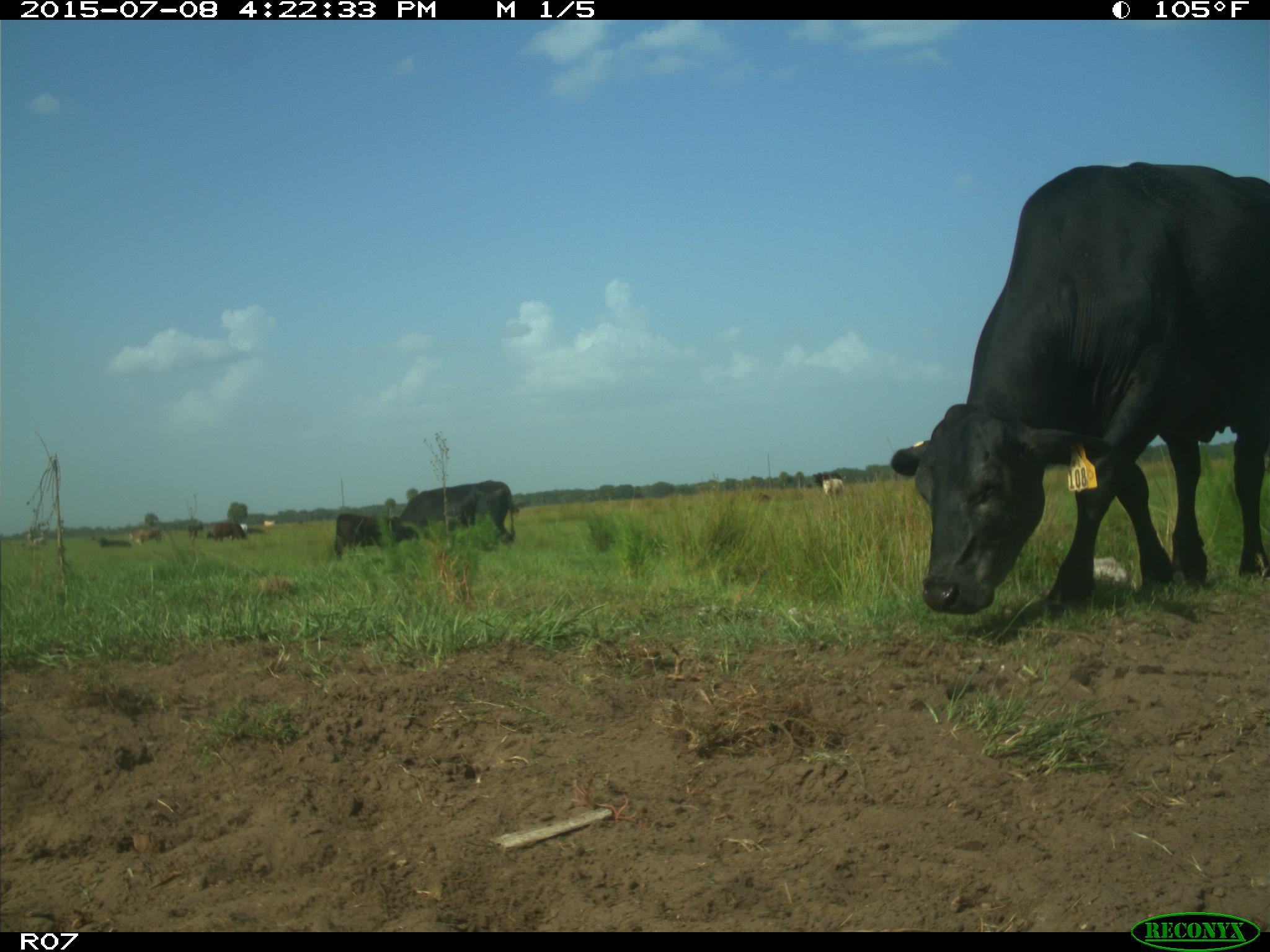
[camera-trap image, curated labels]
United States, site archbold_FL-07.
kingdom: Animalia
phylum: Chordata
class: Mammalia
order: Artiodactyla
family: Bovidae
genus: Bos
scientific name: Bos taurus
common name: domestic cow